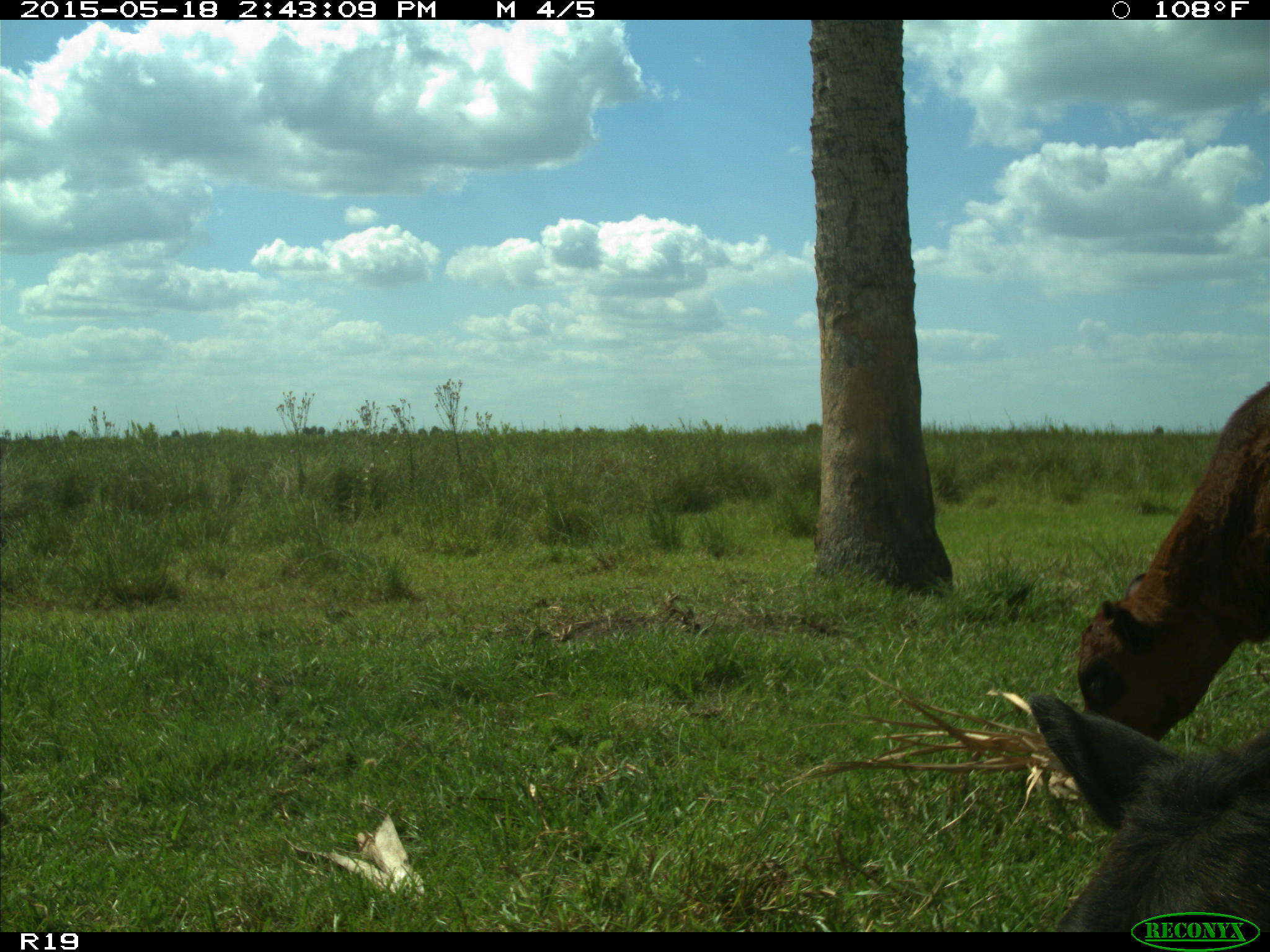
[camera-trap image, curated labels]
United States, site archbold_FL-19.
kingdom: Animalia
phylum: Chordata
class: Mammalia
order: Artiodactyla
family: Bovidae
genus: Bos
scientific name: Bos taurus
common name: domestic cow